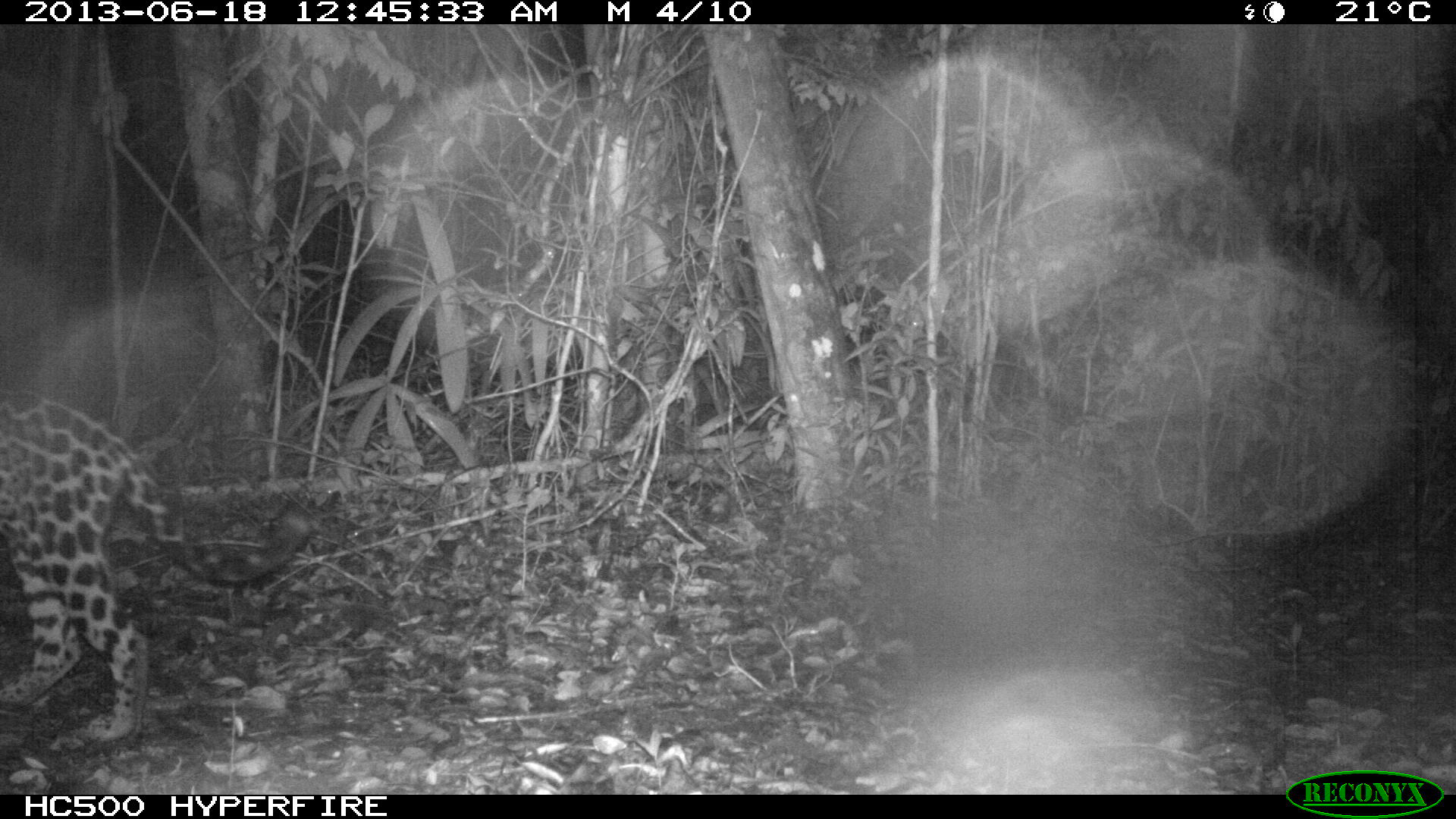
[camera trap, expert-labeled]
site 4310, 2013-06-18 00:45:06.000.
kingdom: Animalia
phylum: Chordata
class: Mammalia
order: Carnivora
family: Felidae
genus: Panthera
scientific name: Panthera onca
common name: jaguar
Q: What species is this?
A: Panthera onca (jaguar).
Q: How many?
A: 1.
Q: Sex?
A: Female.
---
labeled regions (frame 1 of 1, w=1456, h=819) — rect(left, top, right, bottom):
panthera onca: rect(0, 384, 313, 749)